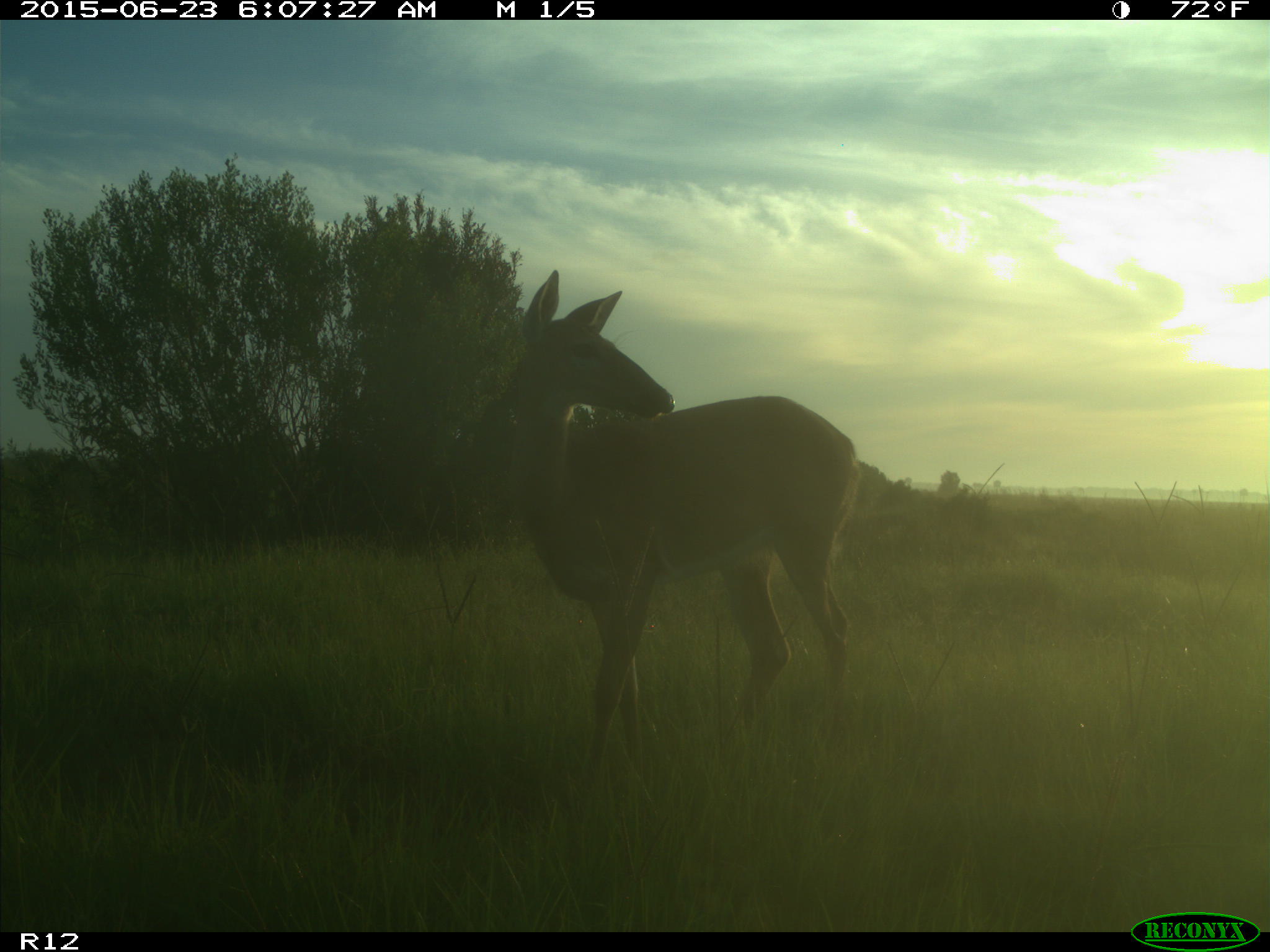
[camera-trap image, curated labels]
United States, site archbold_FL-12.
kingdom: Animalia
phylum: Chordata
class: Mammalia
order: Artiodactyla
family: Cervidae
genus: Odocoileus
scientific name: Odocoileus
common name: deer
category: unidentified deer